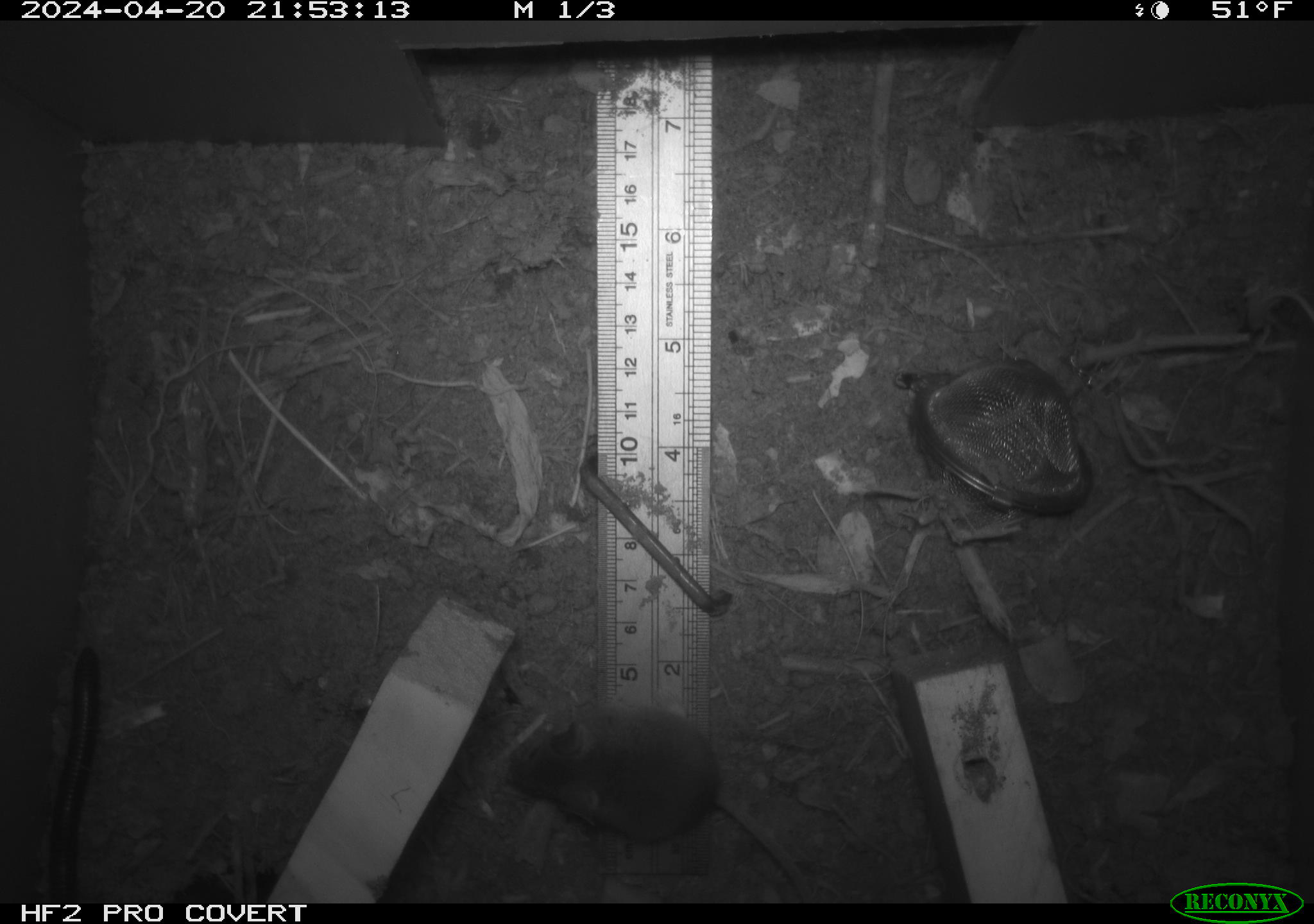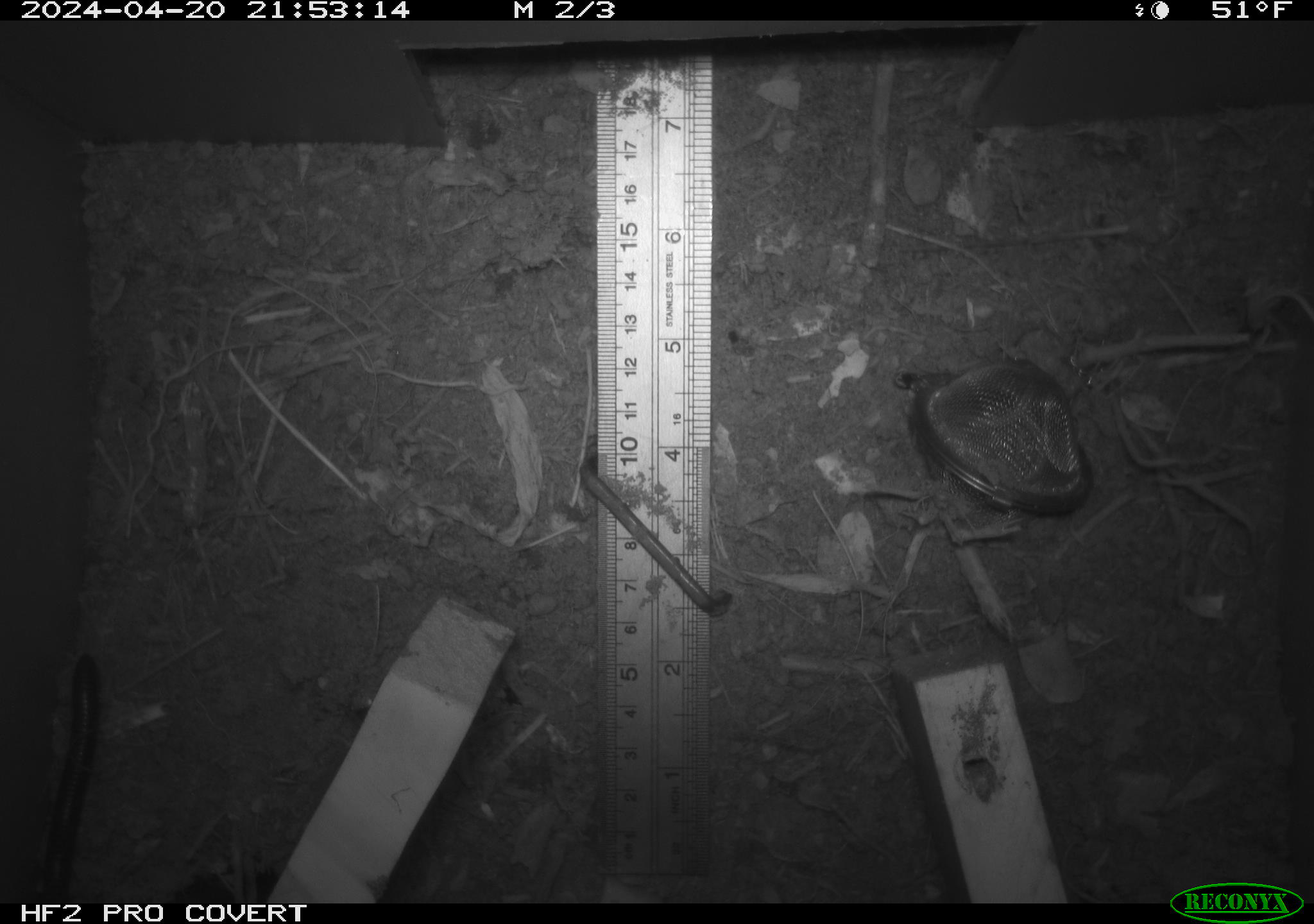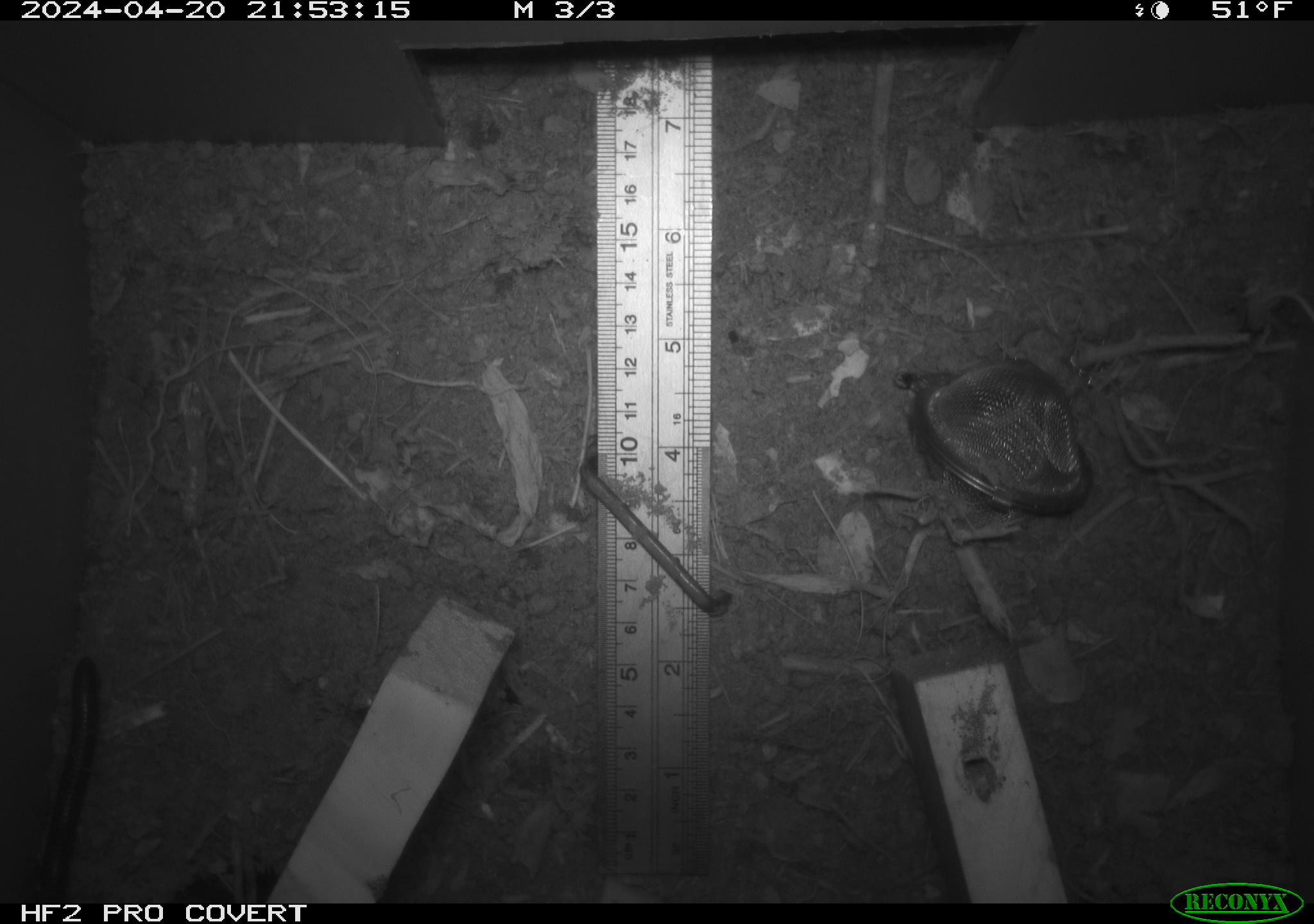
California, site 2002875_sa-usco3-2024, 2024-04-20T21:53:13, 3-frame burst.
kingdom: Animalia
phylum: Arthropoda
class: Diplopoda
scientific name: Diplopoda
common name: millipedes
Millipedes (Diplopoda).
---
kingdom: Animalia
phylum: Chordata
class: Mammalia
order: Rodentia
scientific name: Rodentia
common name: mouse species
Mouse species (Rodentia).